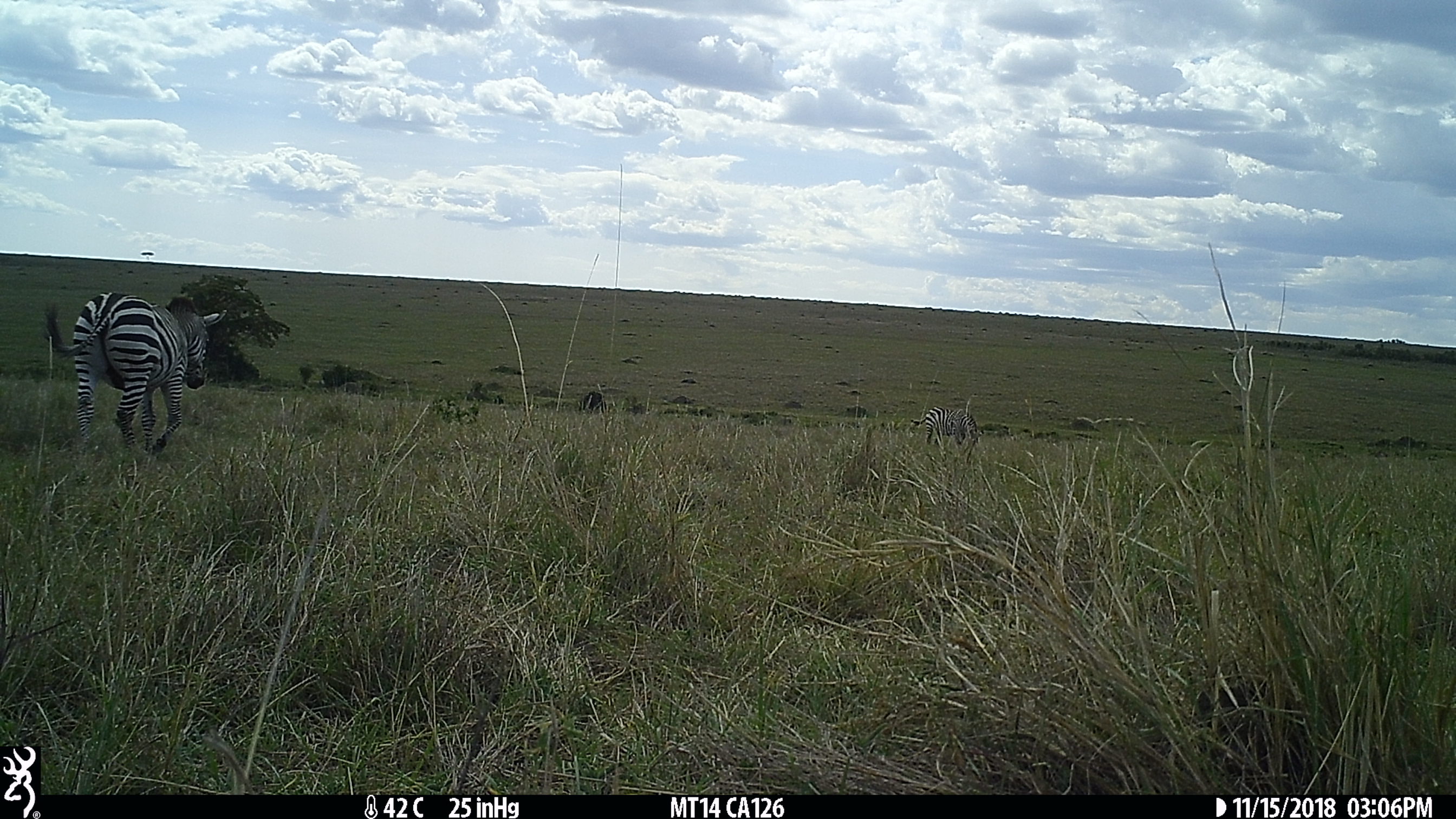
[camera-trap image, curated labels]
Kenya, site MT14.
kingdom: Animalia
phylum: Chordata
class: Mammalia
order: Perissodactyla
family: Equidae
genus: Equus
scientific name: Equus quagga burchellii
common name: burchell's zebra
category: zebra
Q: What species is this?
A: Zebra (burchell's zebra) (Equus quagga burchellii).